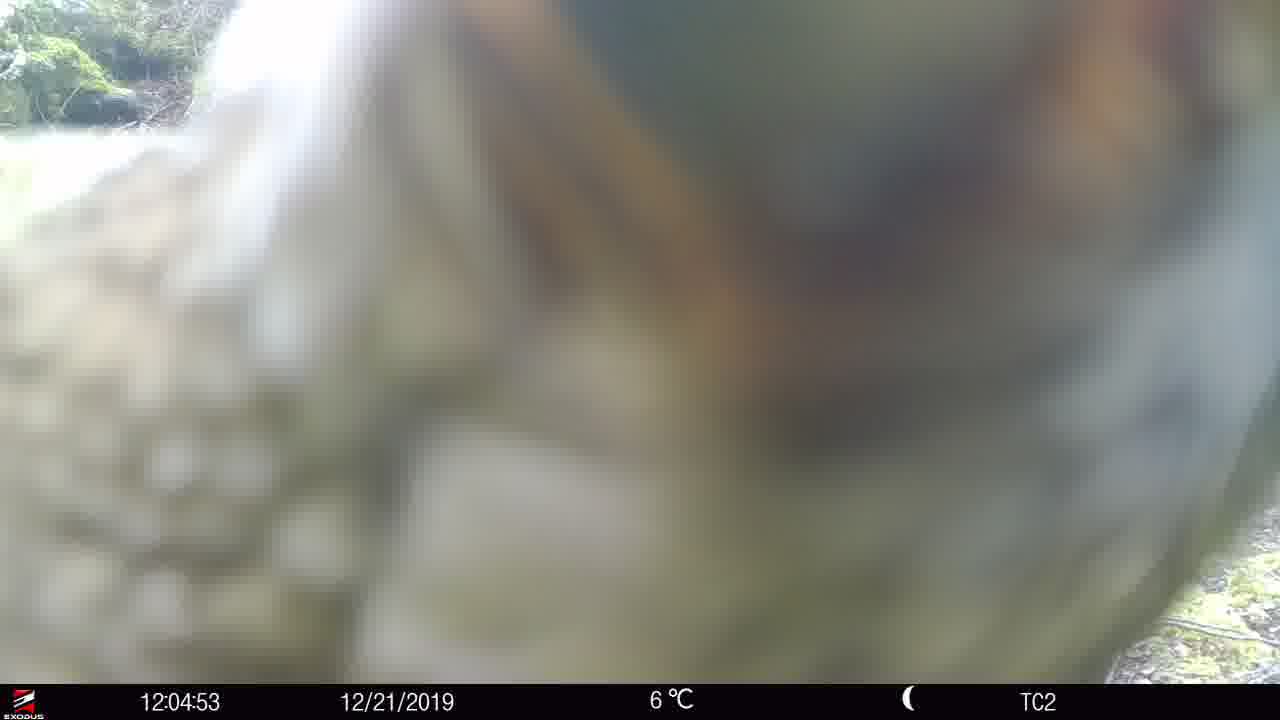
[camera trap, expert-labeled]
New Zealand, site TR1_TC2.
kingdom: Animalia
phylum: Chordata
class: Aves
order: Psittaciformes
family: Strigopidae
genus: Nestor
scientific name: Nestor notabilis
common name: kea